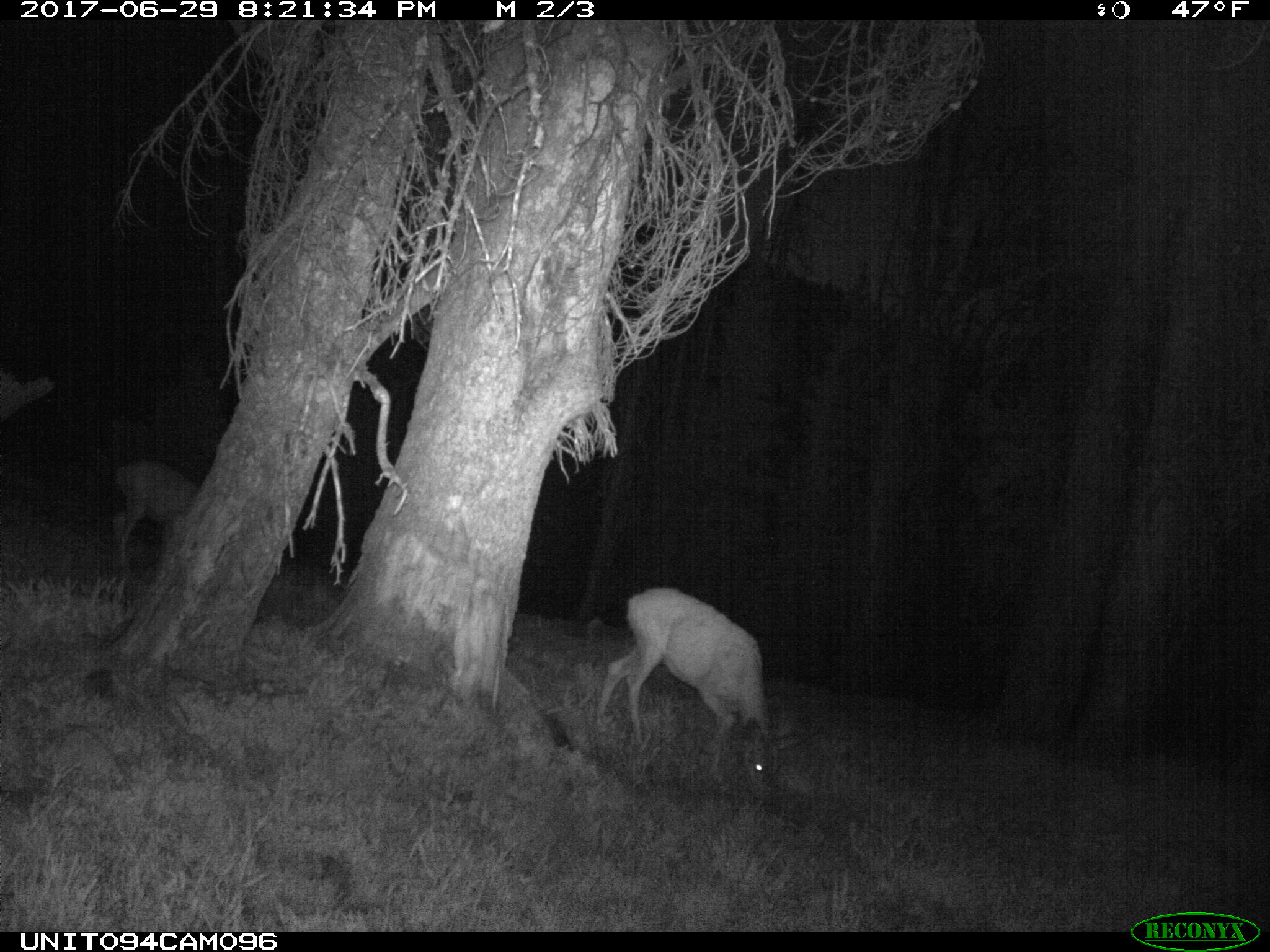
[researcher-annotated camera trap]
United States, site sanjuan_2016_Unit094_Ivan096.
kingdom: Animalia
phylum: Chordata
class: Mammalia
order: Artiodactyla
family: Cervidae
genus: Odocoileus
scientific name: Odocoileus hemionus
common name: mule deer